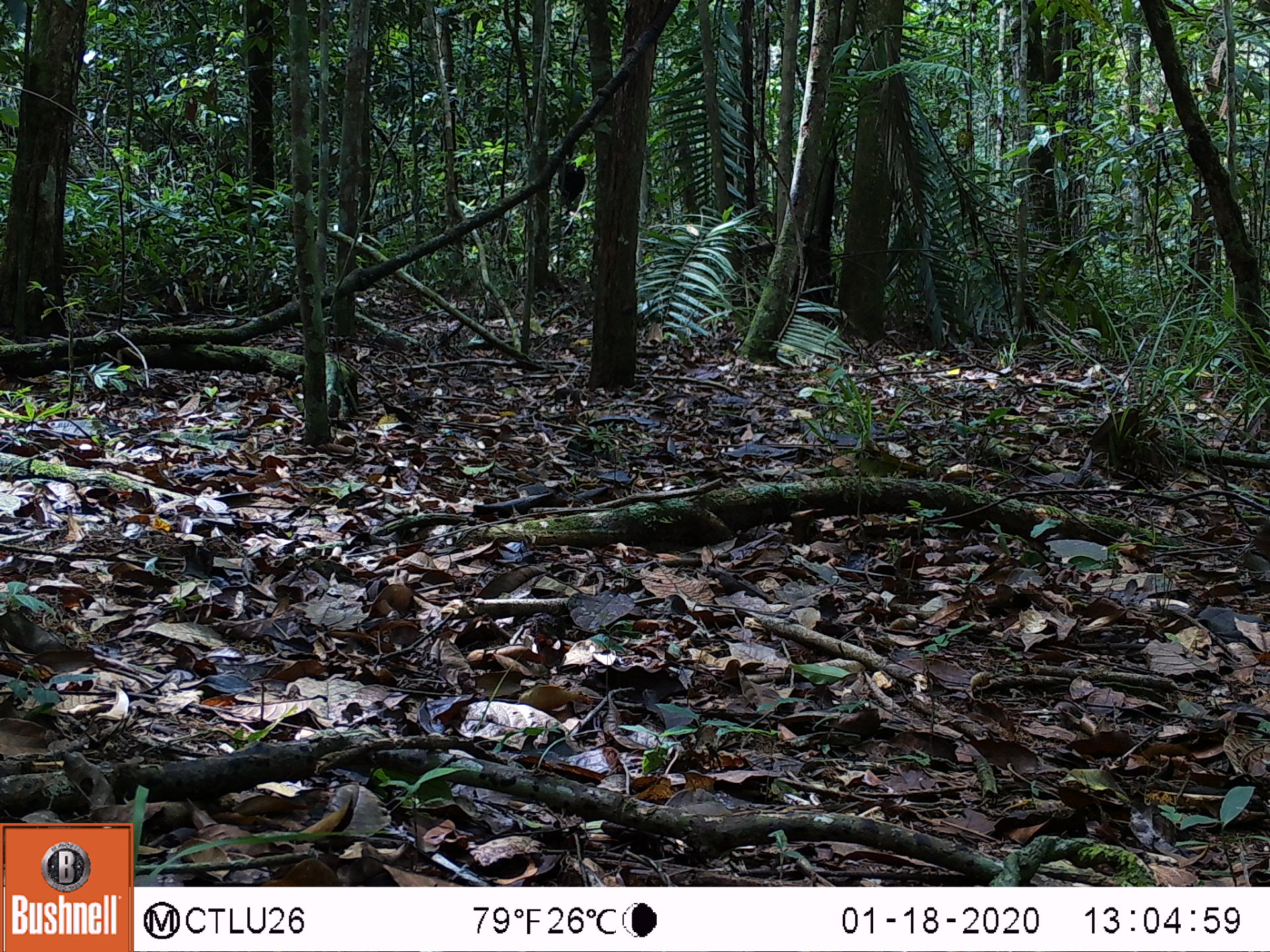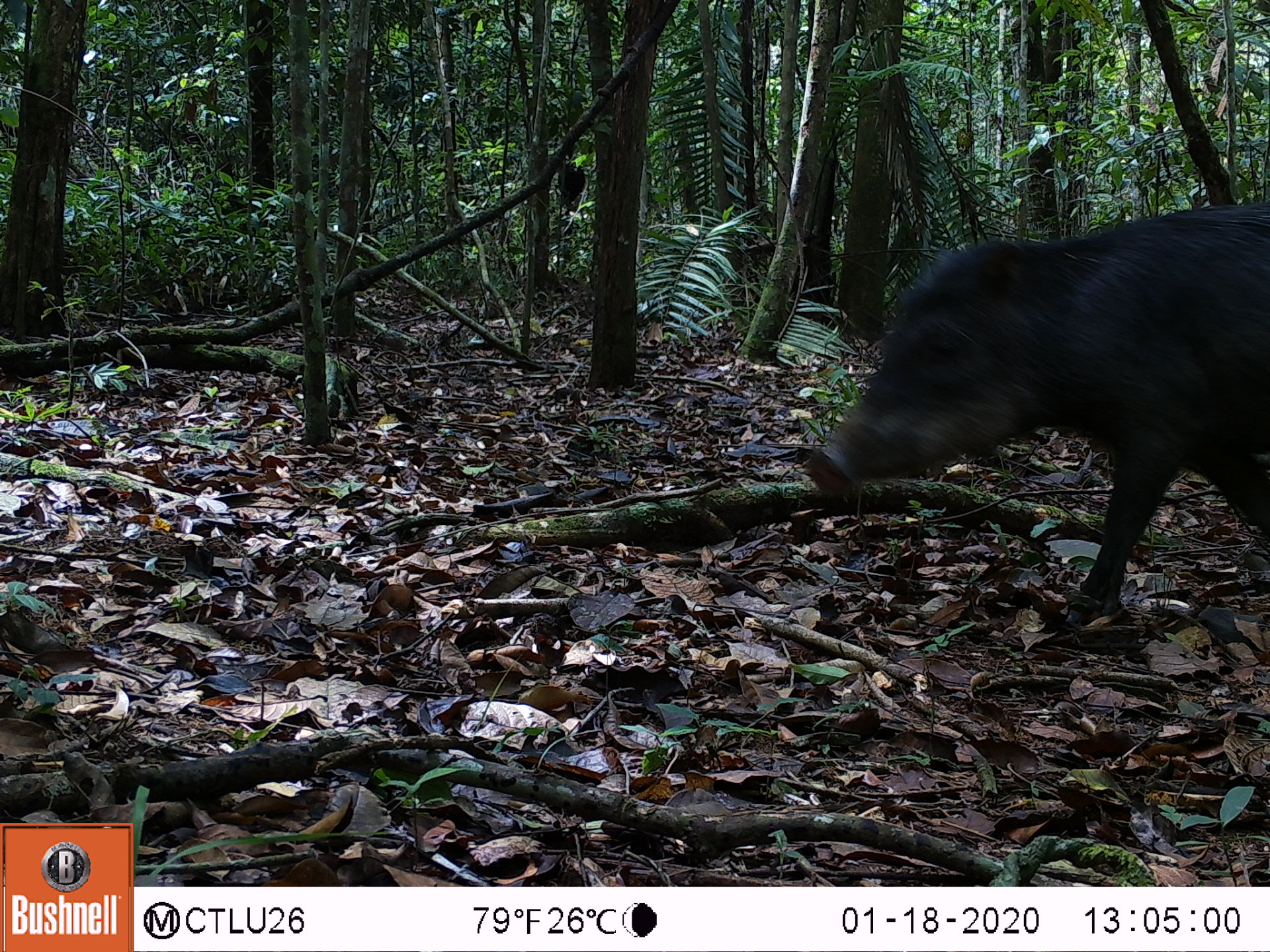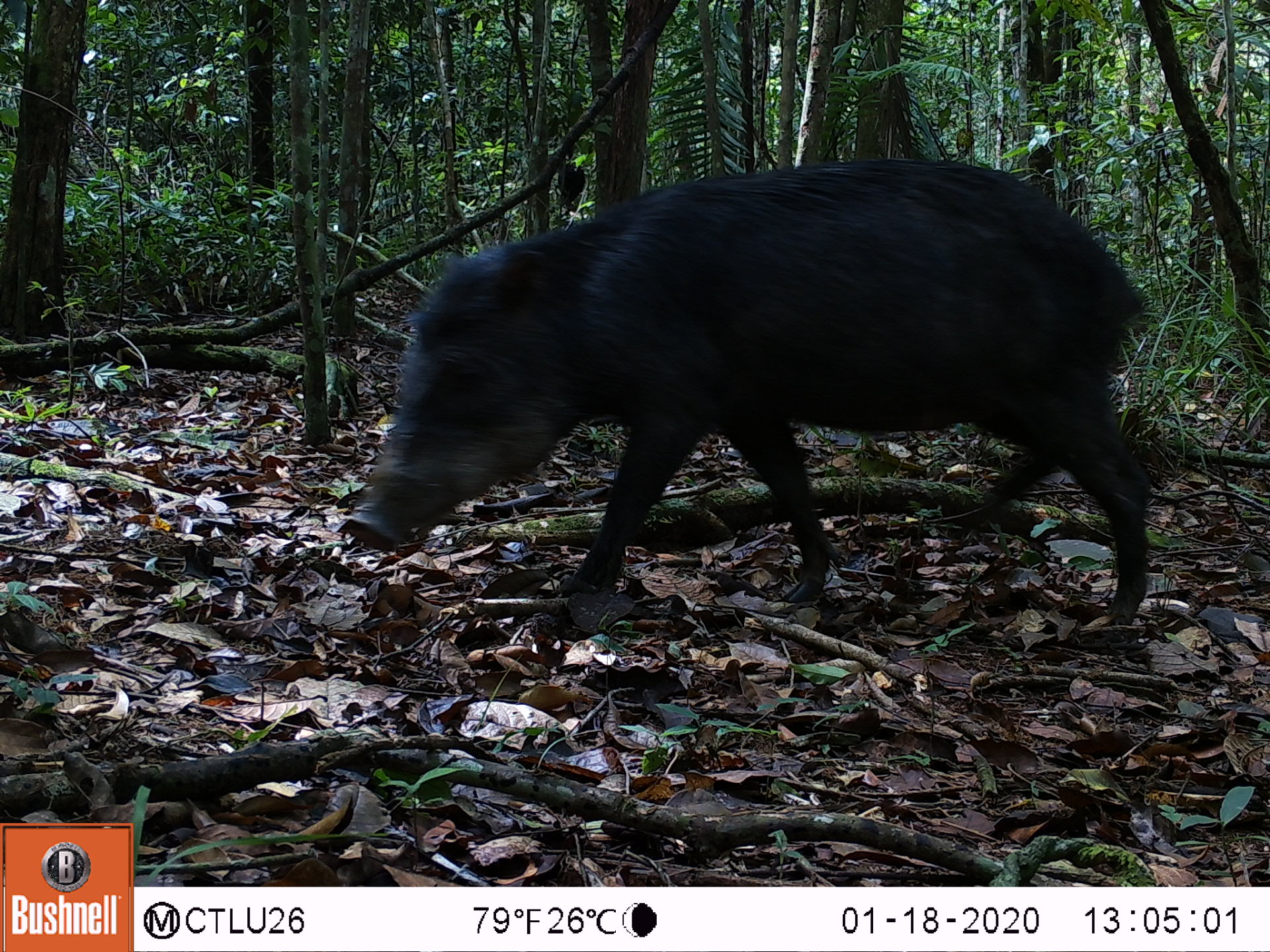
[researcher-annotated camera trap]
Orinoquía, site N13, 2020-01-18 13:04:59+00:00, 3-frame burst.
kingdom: Animalia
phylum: Chordata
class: Mammalia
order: Artiodactyla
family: Tayassuidae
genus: Tayassu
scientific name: Tayassu pecari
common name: white-lipped peccary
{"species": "white-lipped peccary (Tayassu pecari)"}